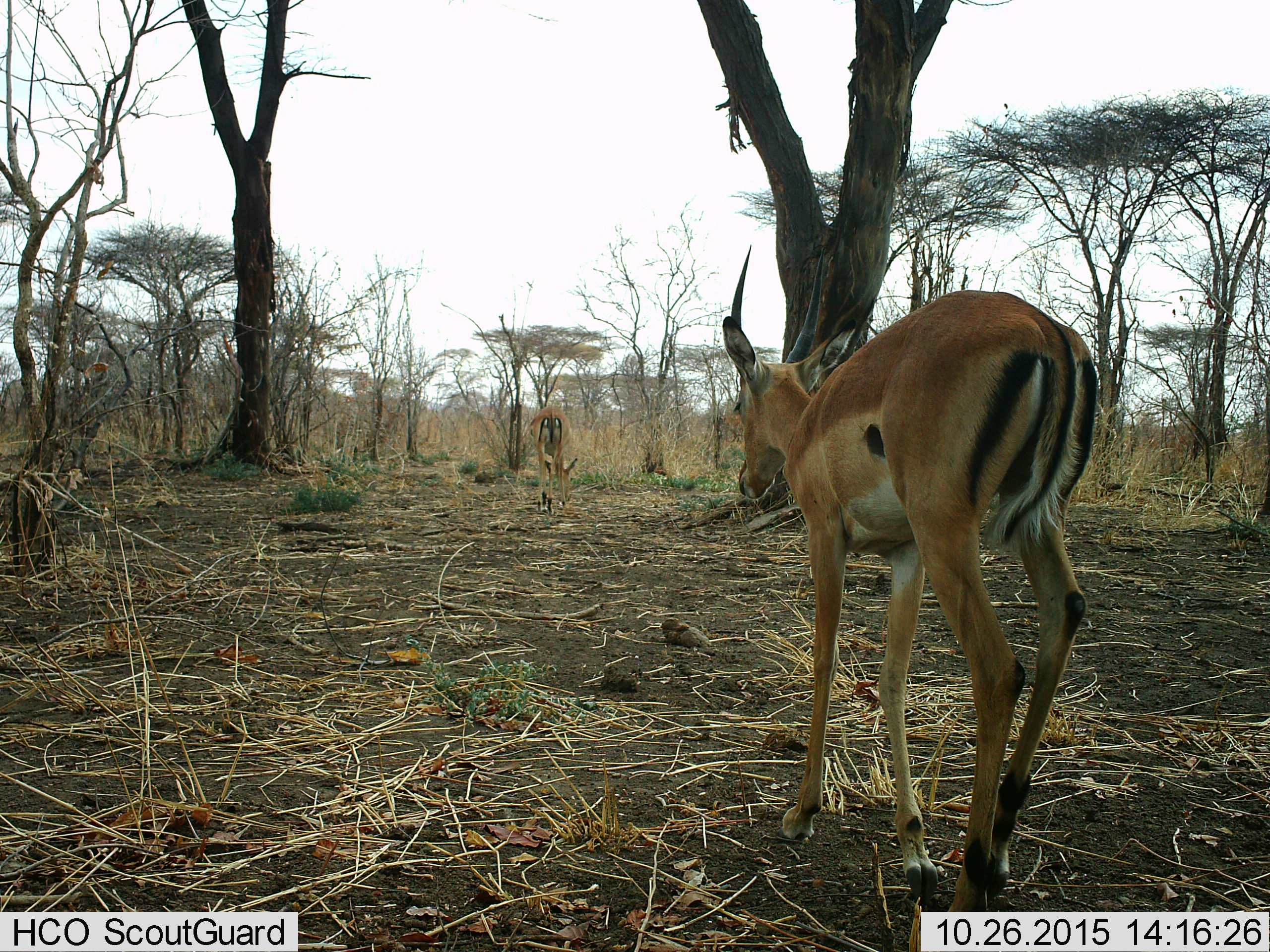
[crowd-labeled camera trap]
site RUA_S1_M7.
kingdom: Animalia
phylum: Chordata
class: Mammalia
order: Artiodactyla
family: Bovidae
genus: Aepyceros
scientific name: Aepyceros melampus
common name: impala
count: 2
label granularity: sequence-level